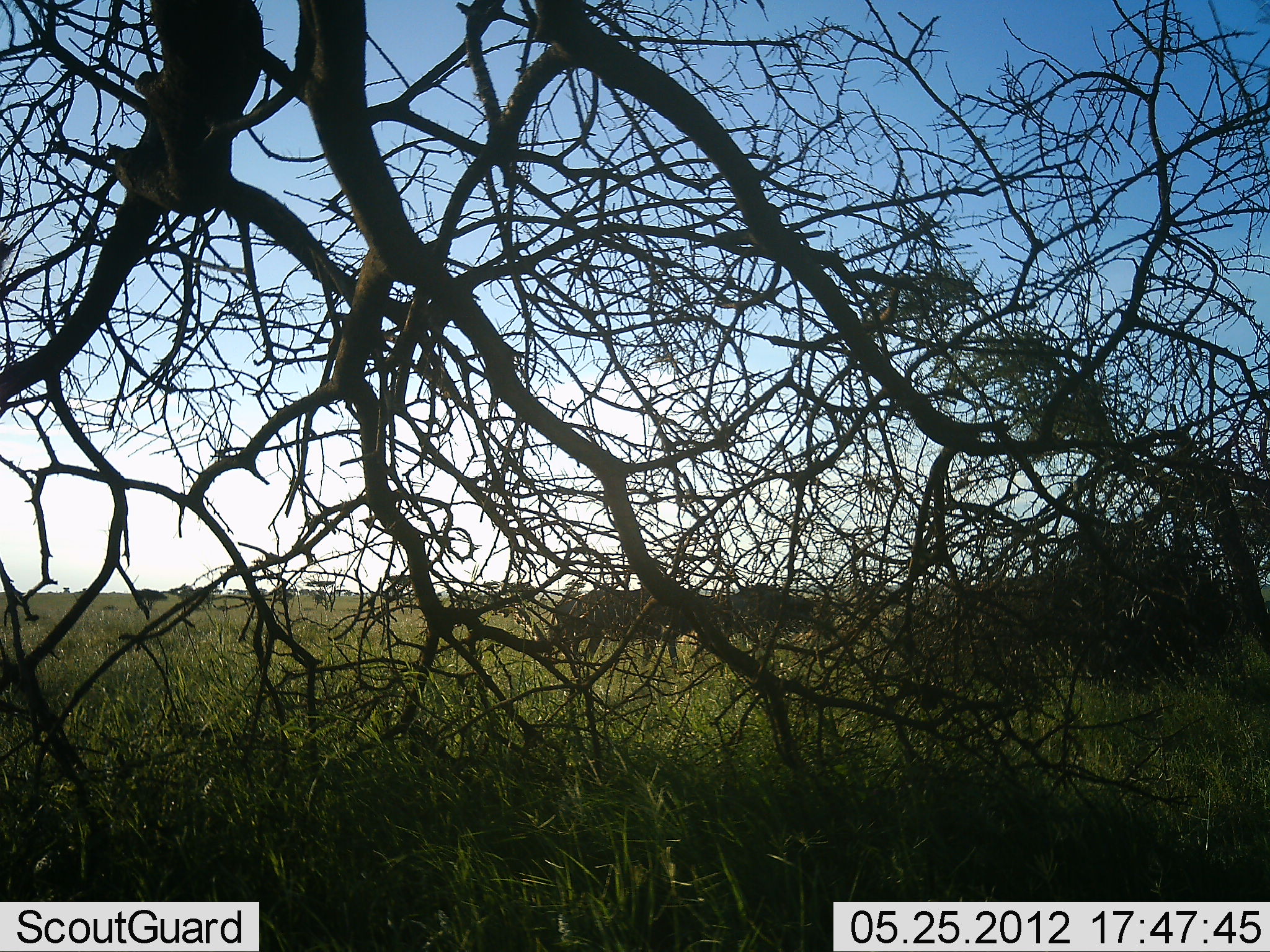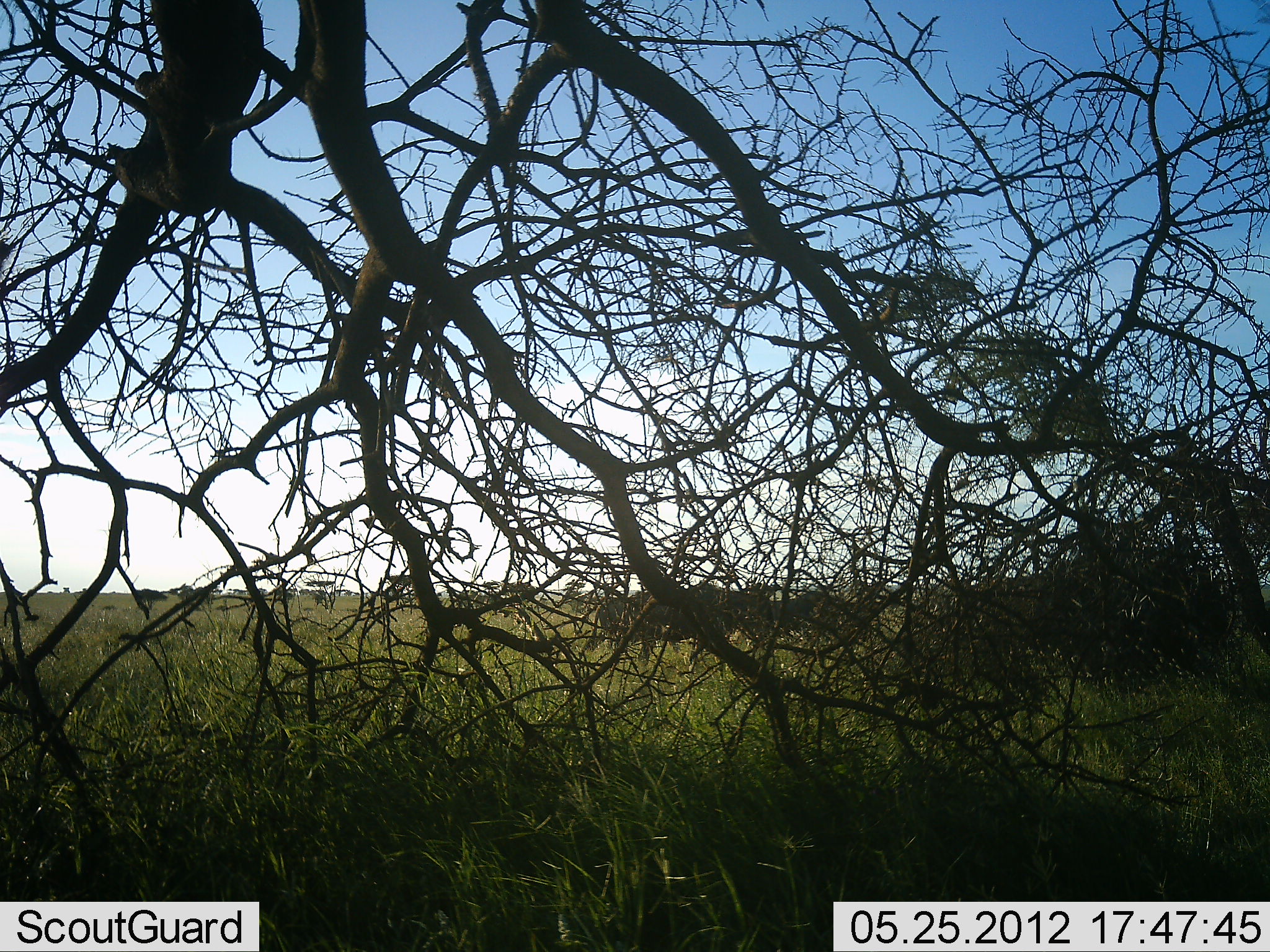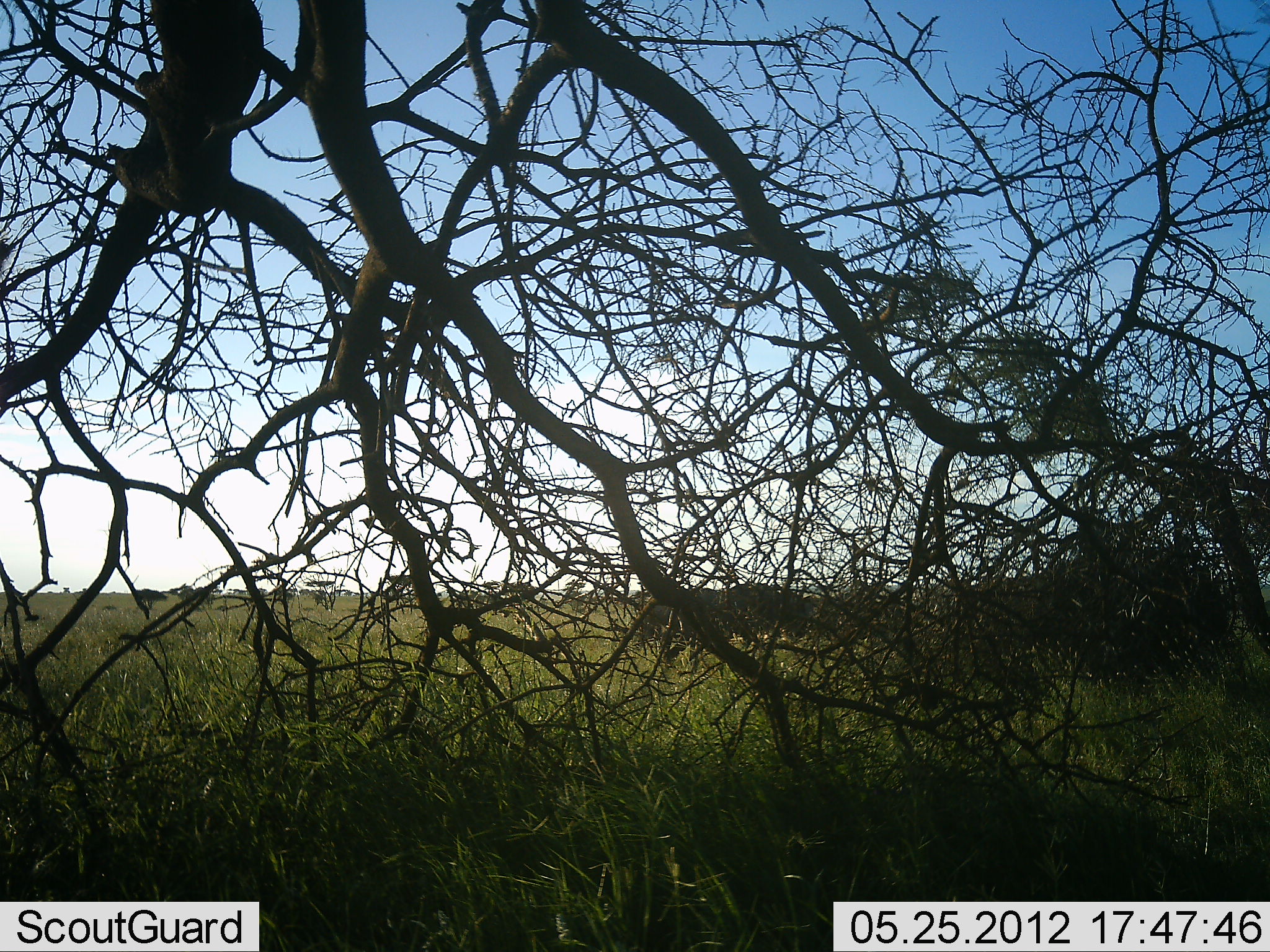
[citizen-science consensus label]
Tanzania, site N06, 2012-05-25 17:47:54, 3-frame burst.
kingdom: Animalia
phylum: Chordata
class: Mammalia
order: Artiodactyla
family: Bovidae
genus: Connochaetes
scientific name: Connochaetes taurinus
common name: blue wildebeest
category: wildebeest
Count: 3.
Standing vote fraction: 0%.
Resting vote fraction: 0%.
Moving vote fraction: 100%.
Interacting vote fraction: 0%.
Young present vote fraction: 0%.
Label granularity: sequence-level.